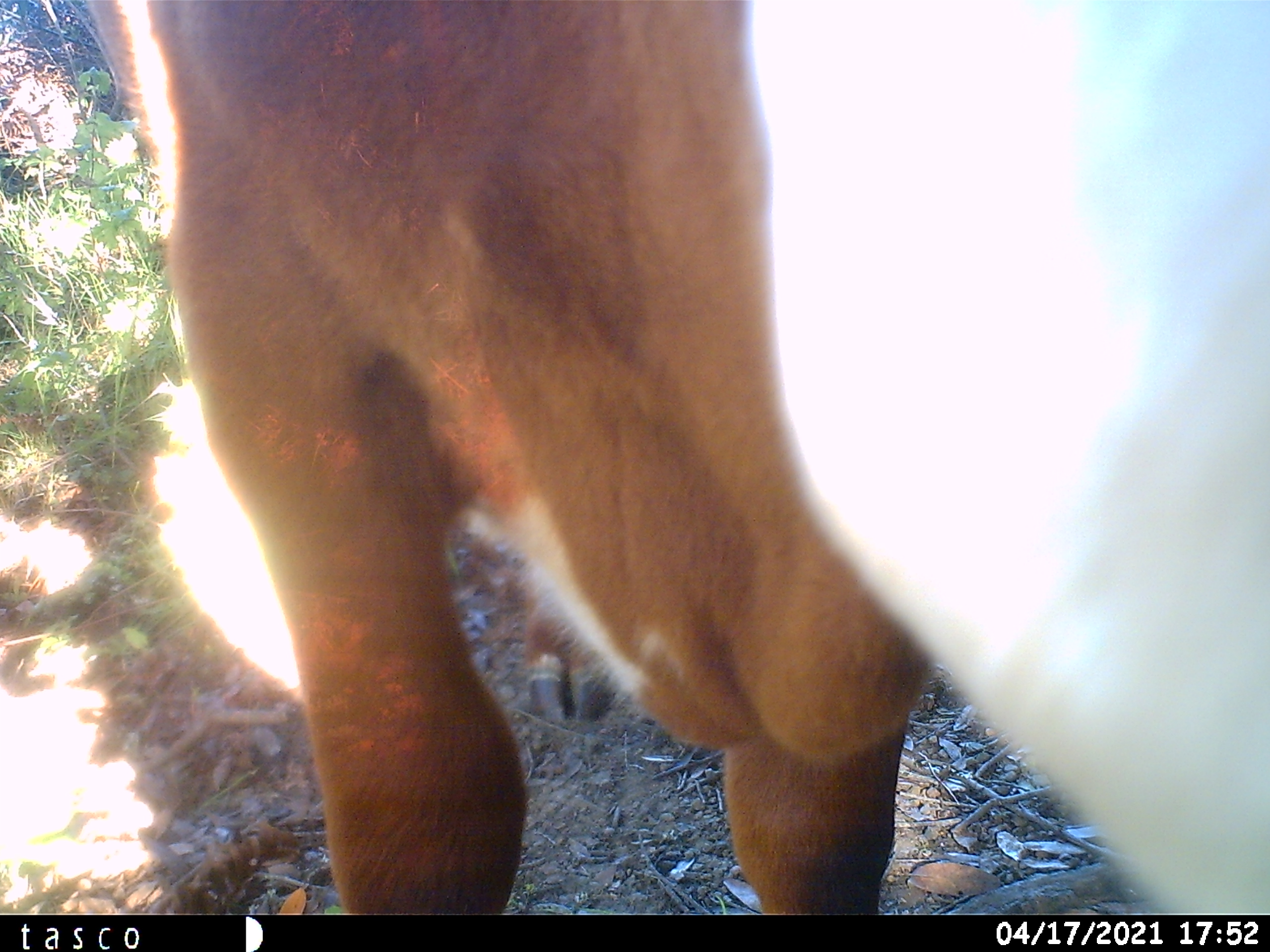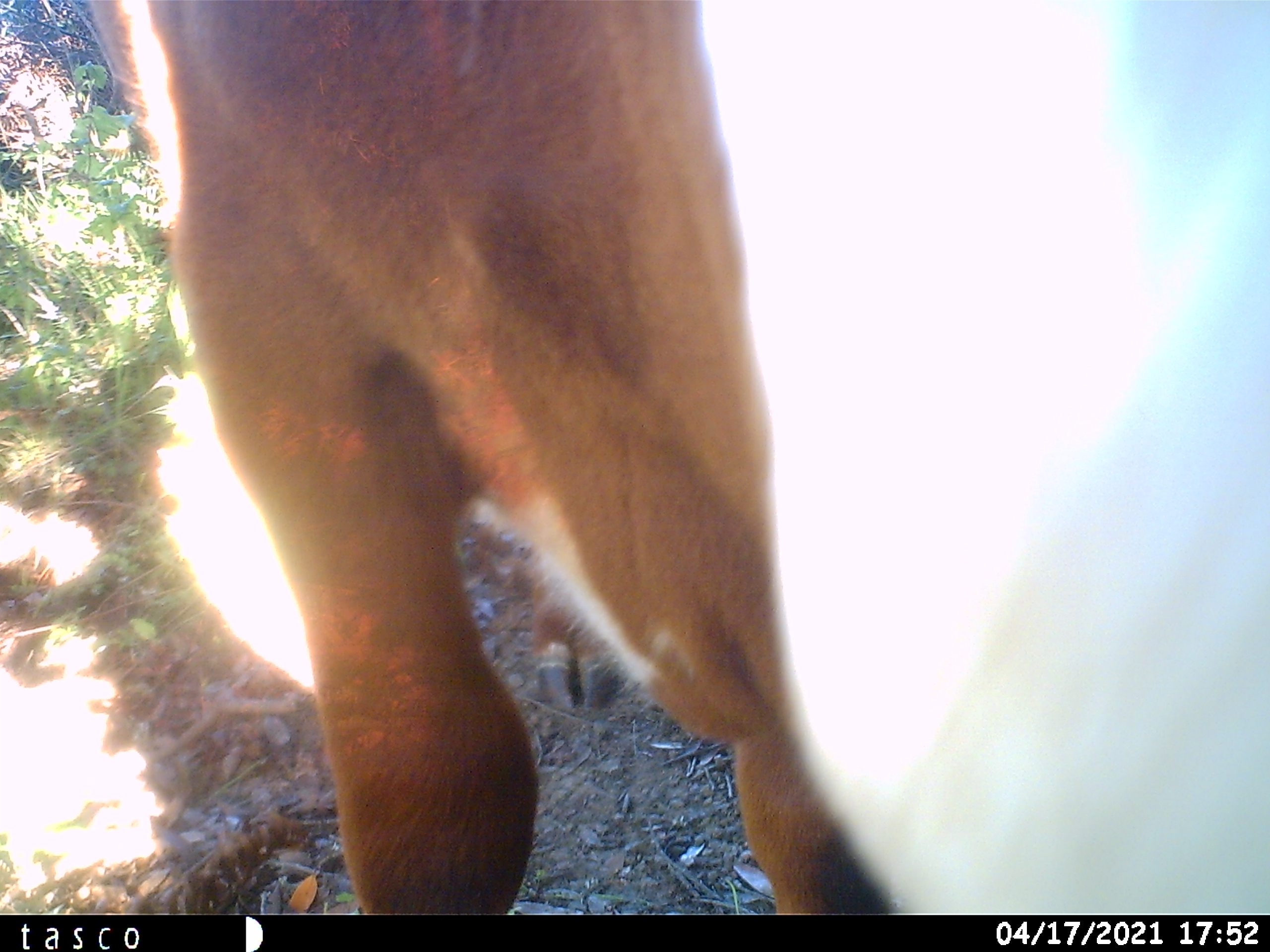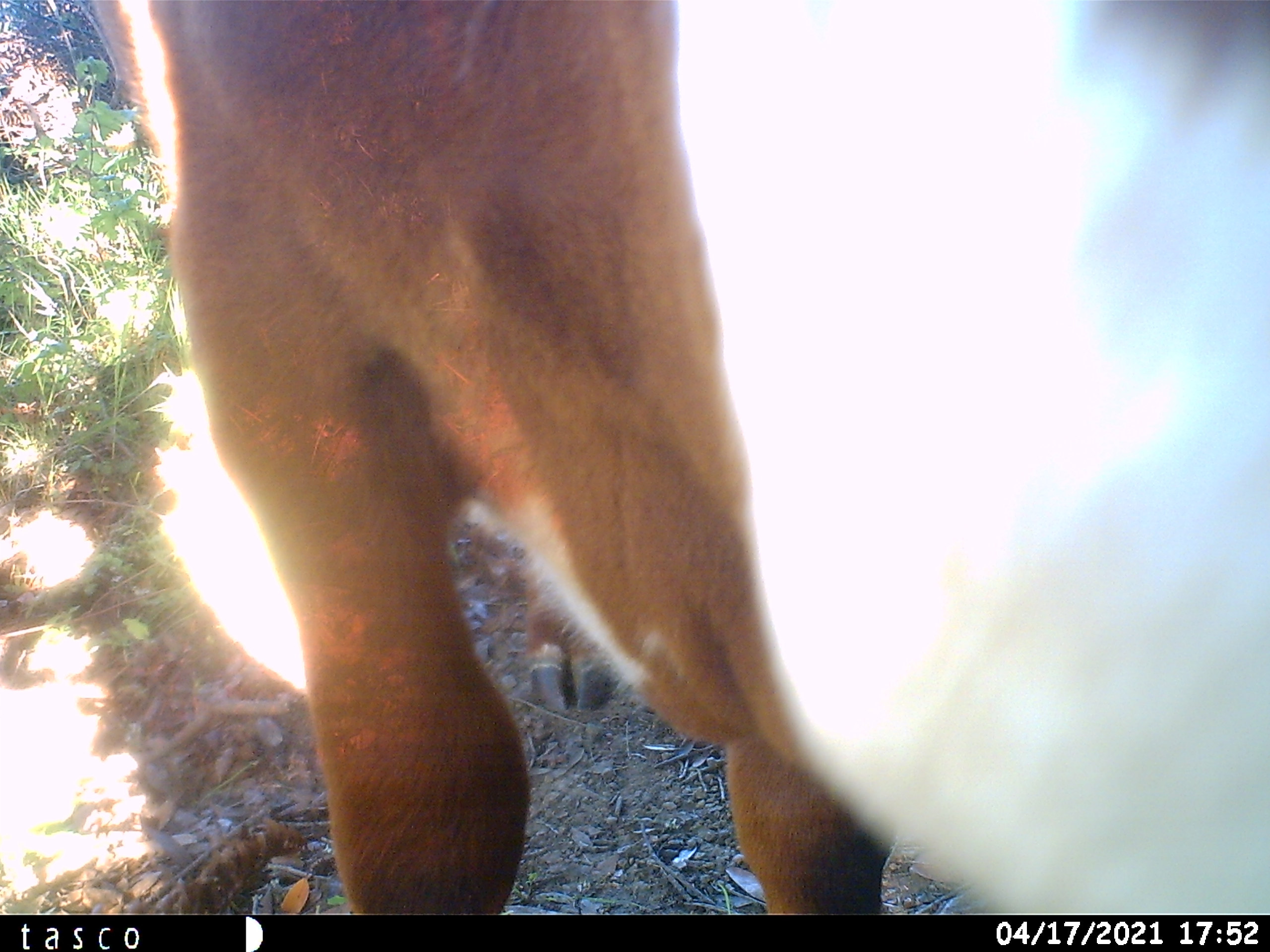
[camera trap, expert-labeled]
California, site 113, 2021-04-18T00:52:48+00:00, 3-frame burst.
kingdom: Animalia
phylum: Chordata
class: Mammalia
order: Artiodactyla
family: Bovidae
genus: Bos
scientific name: Bos taurus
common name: domestic cattle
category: cattle